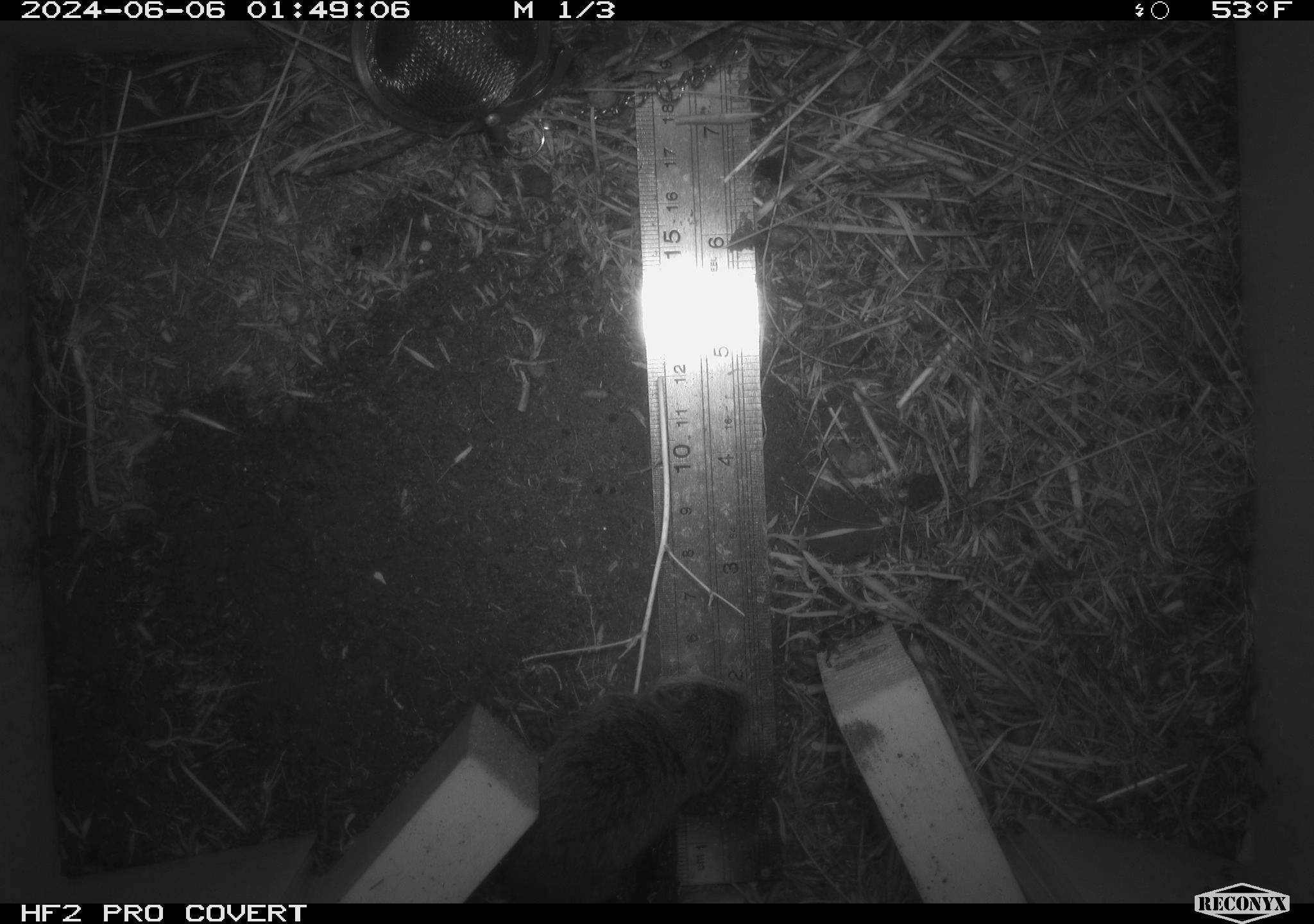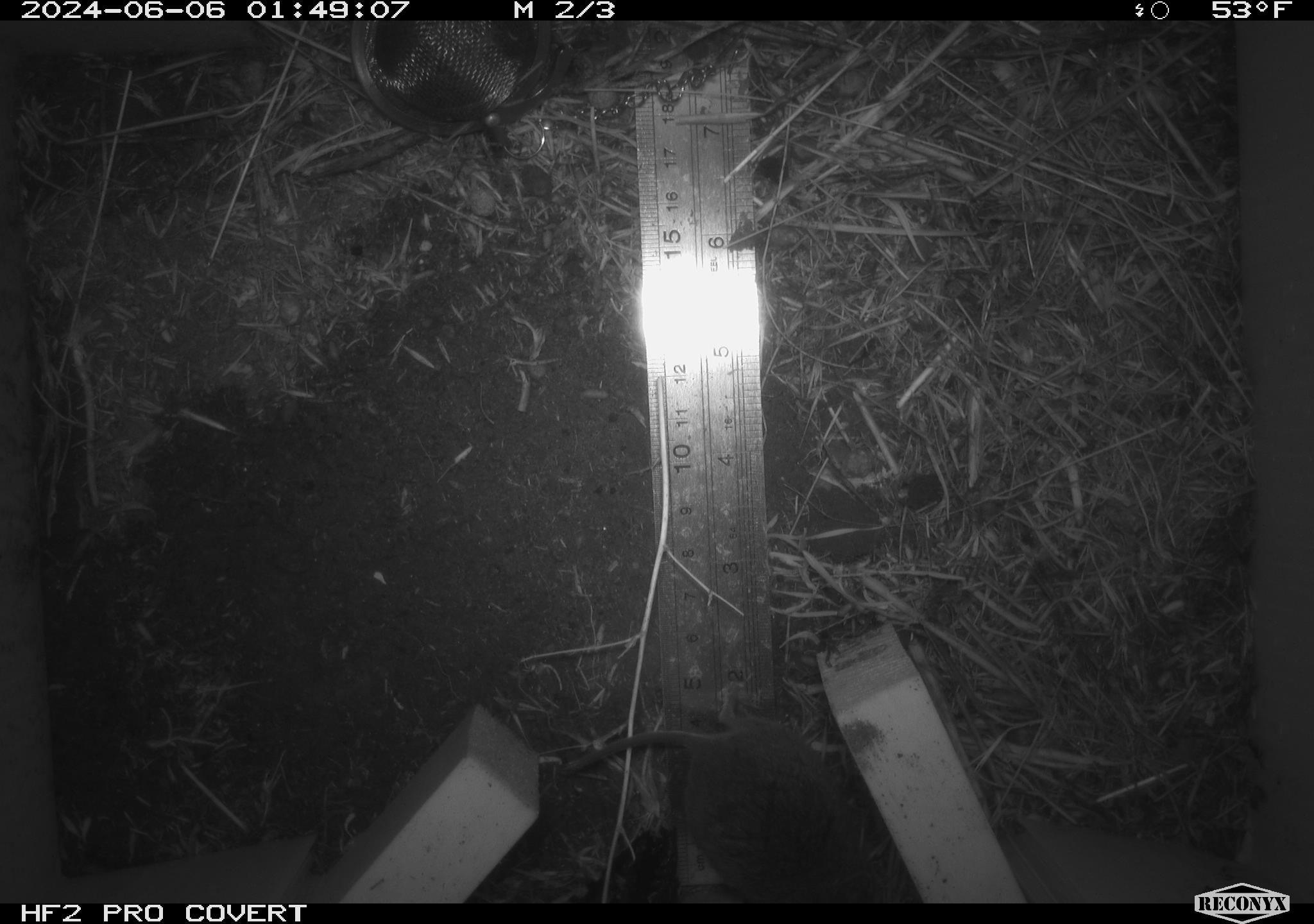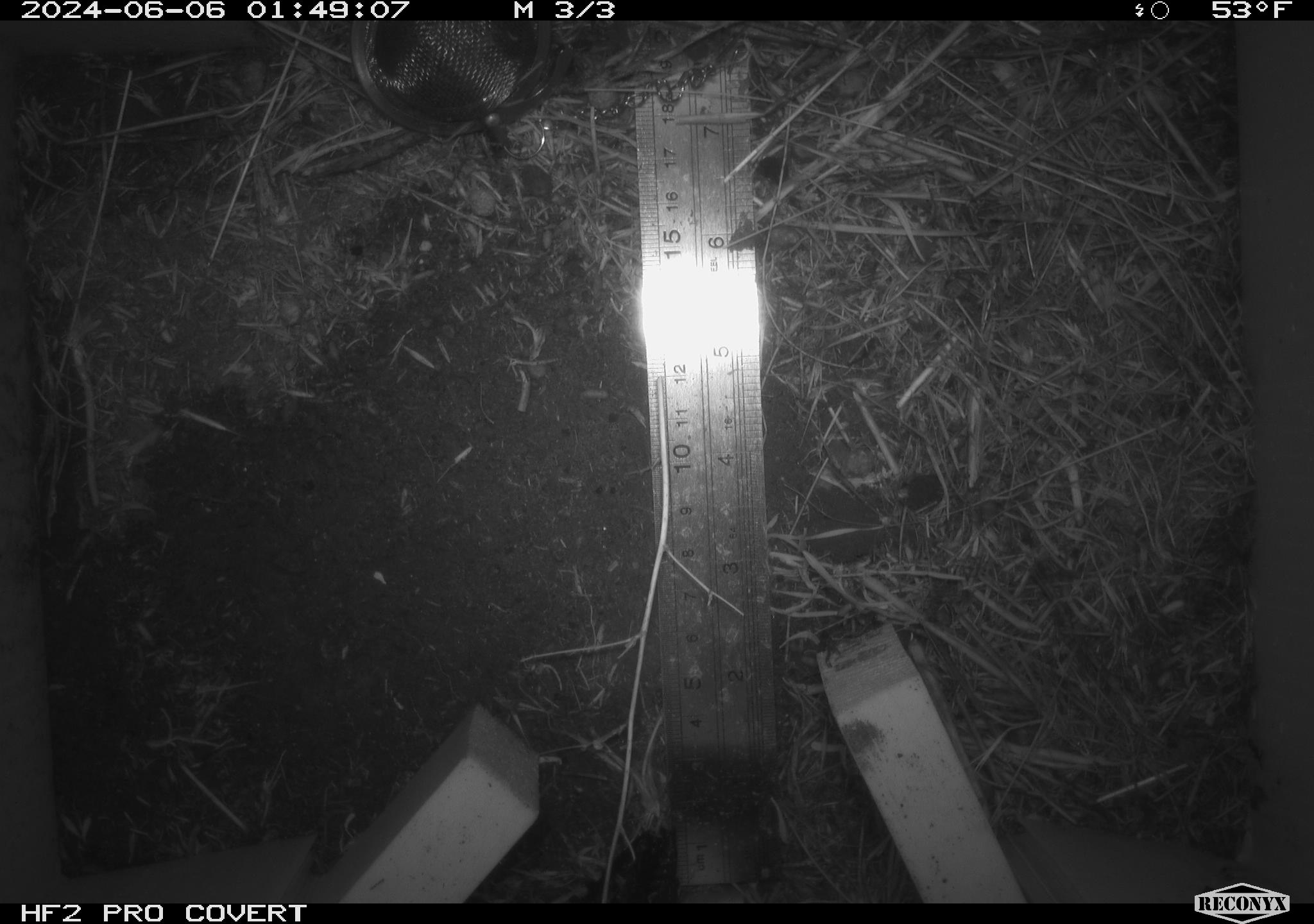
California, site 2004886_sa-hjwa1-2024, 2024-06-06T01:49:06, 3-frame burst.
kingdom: Animalia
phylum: Chordata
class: Mammalia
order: Rodentia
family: Cricetidae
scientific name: Cricetidae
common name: hamsters, voles, lemmings, and allies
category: cricetidae family